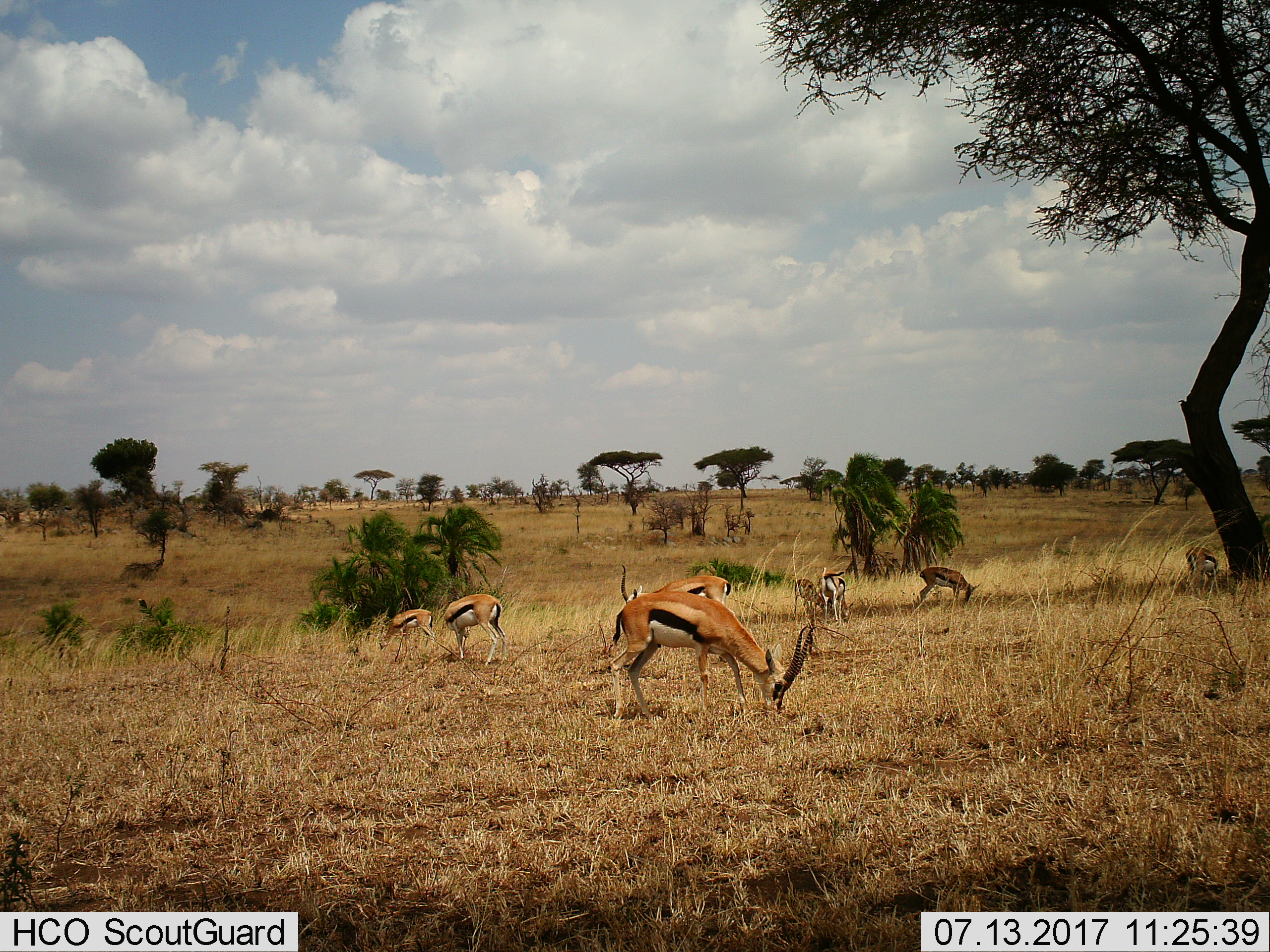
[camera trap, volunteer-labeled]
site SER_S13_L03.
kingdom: Animalia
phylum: Chordata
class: Mammalia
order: Artiodactyla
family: Bovidae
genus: Eudorcas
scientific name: Eudorcas thomsonii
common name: thomson's gazelle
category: gazellethomsons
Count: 8.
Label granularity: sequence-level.